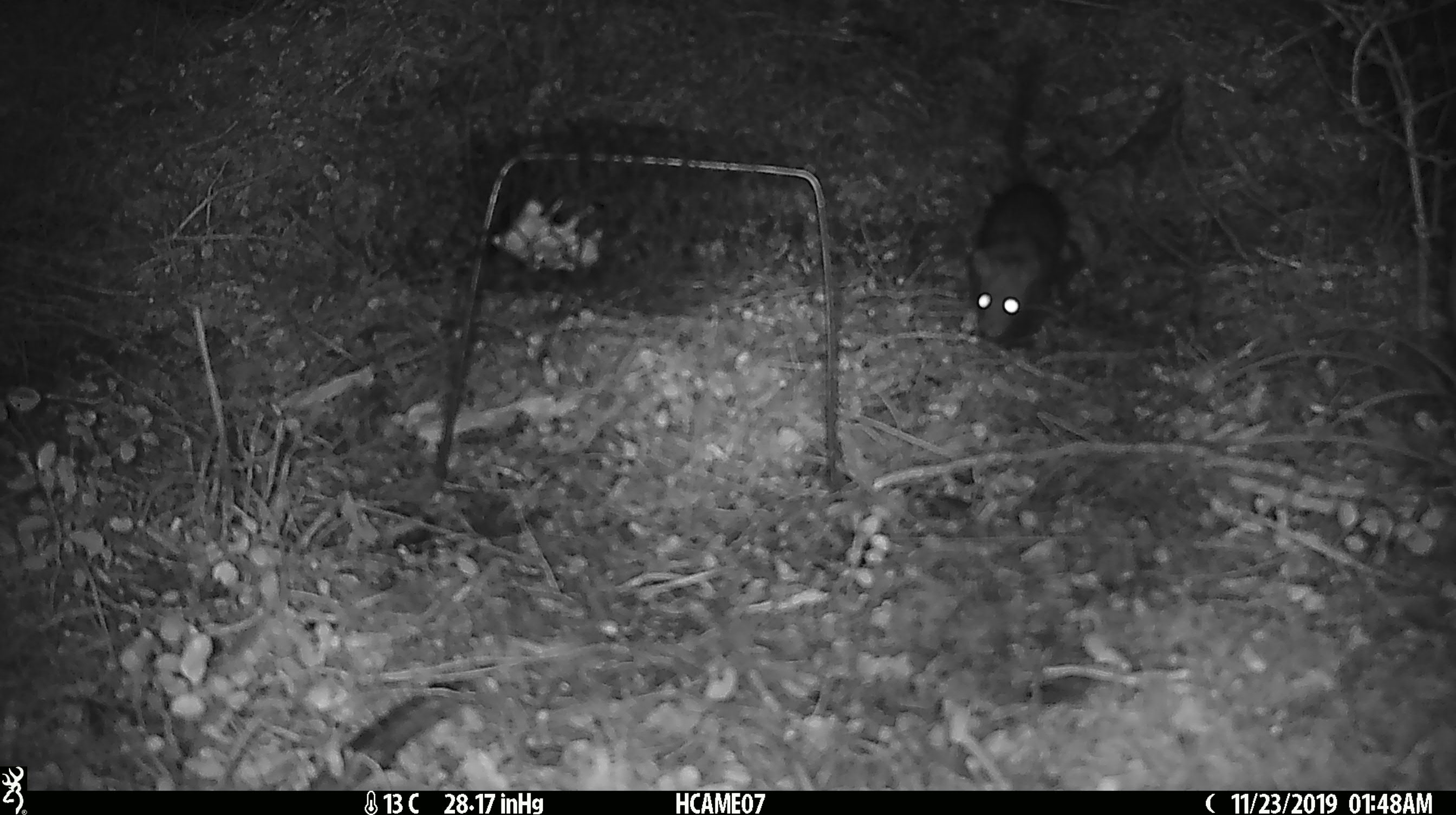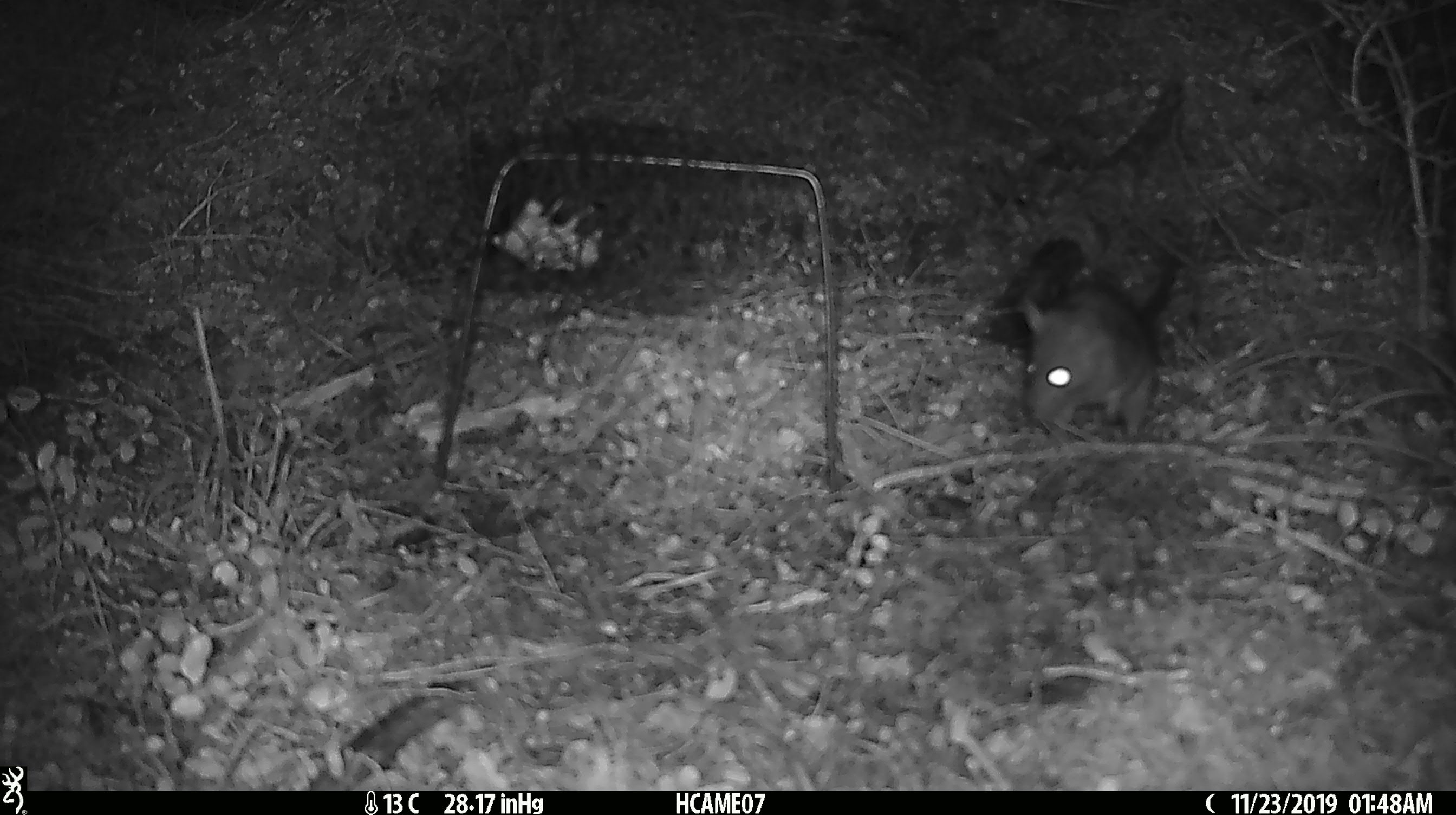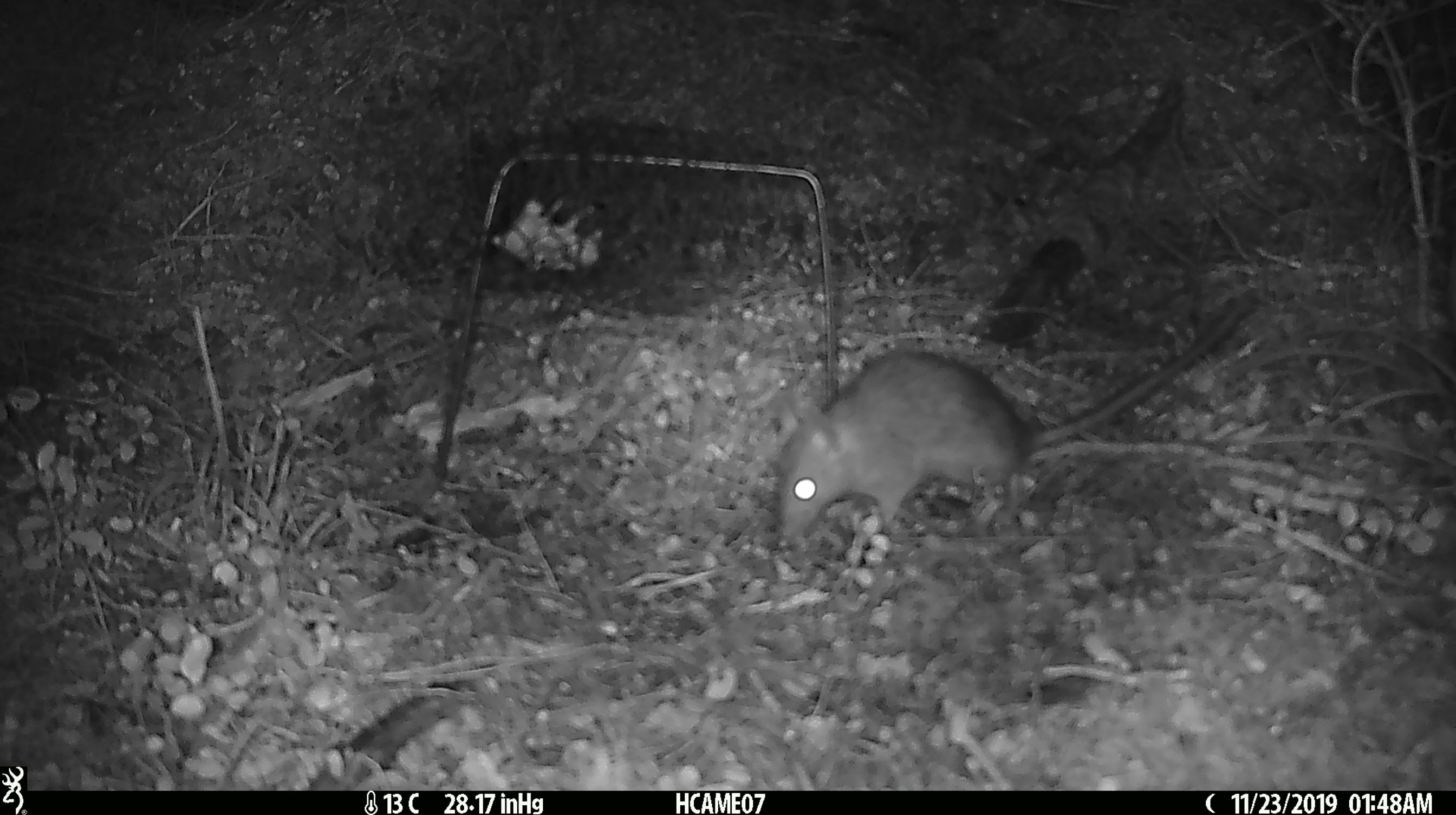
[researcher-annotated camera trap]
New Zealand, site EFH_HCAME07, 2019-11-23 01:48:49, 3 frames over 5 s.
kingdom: Animalia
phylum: Chordata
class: Mammalia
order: Rodentia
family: Muridae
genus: Rattus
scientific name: Rattus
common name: rat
Rat (Rattus).